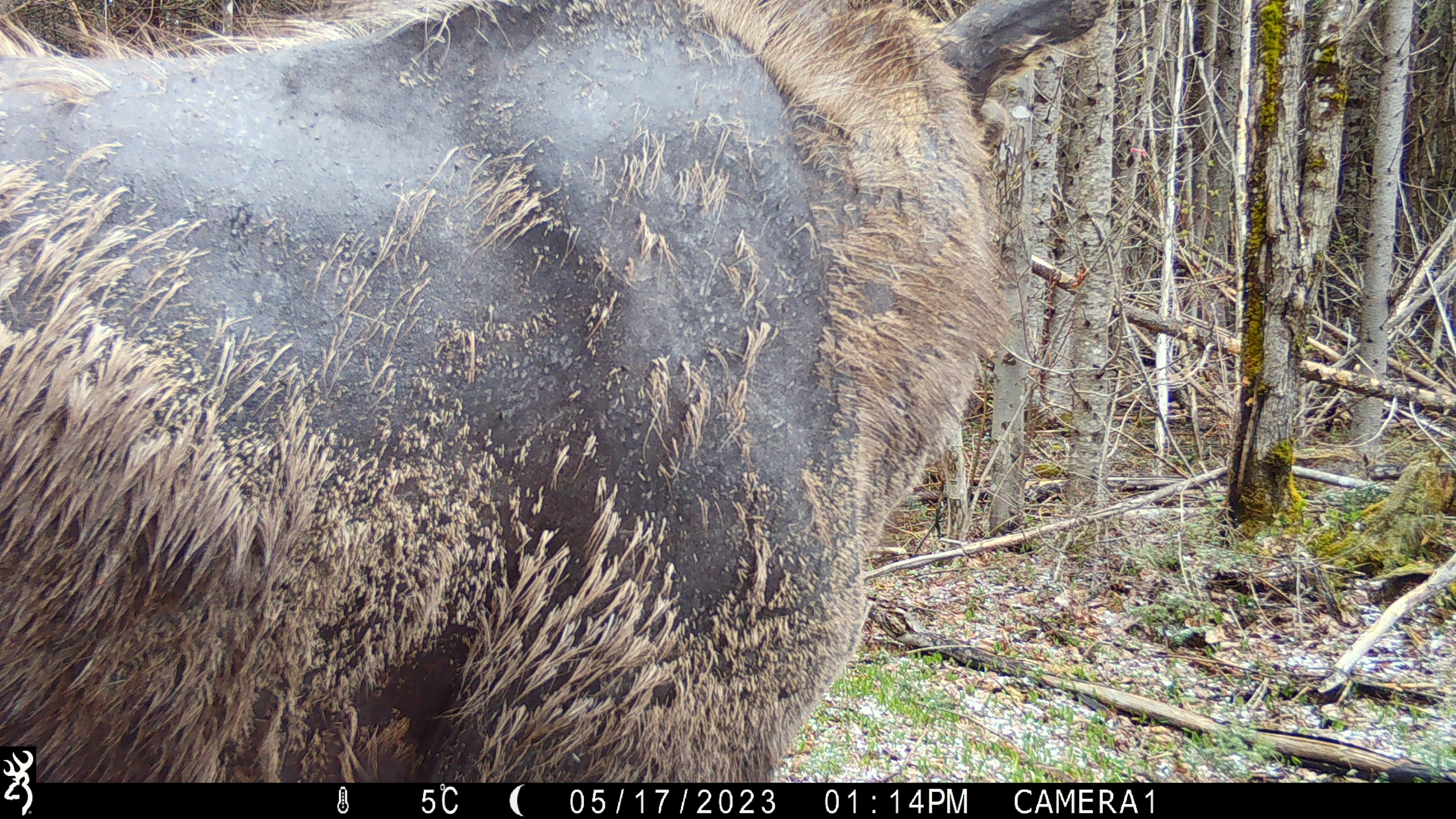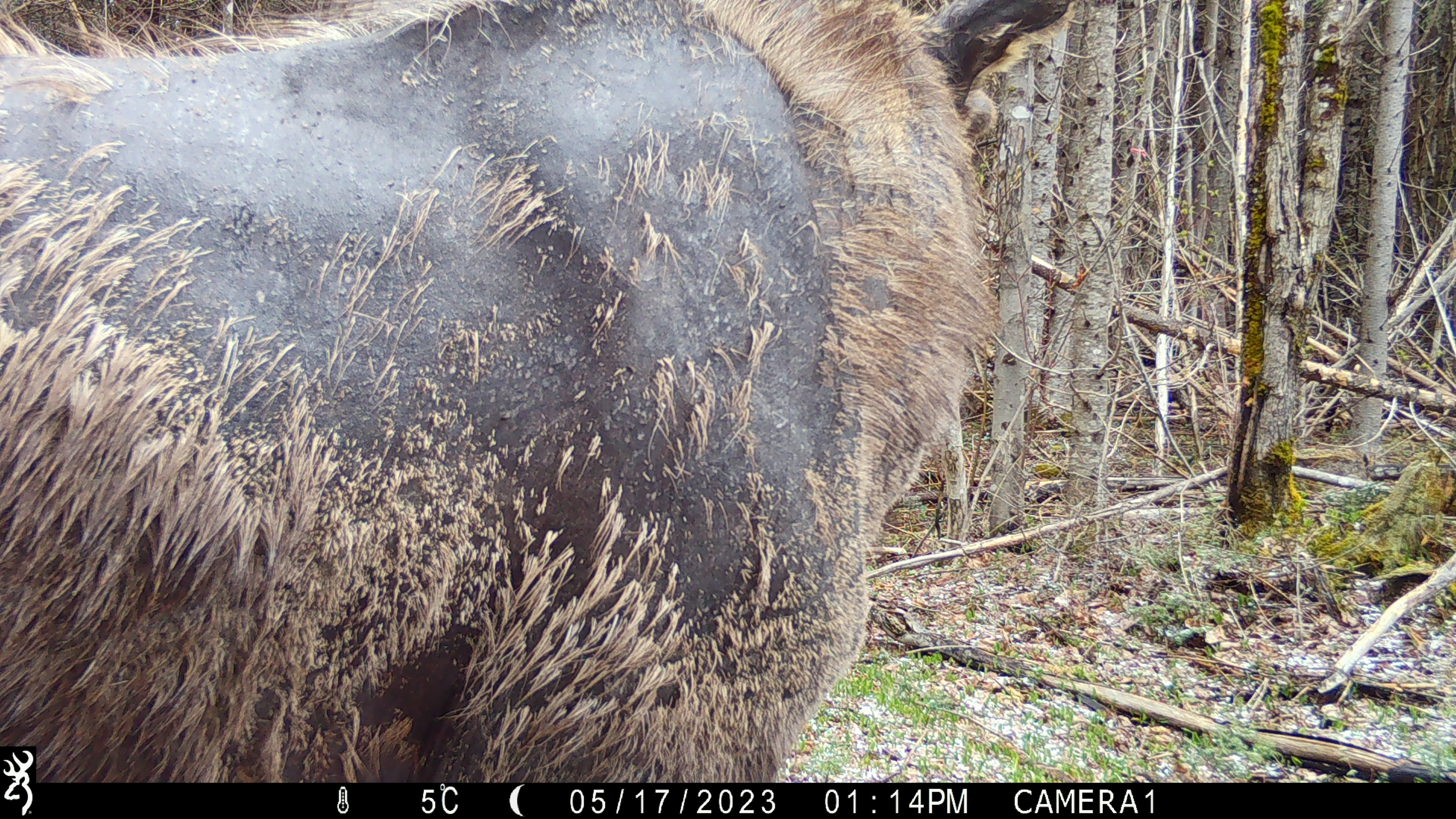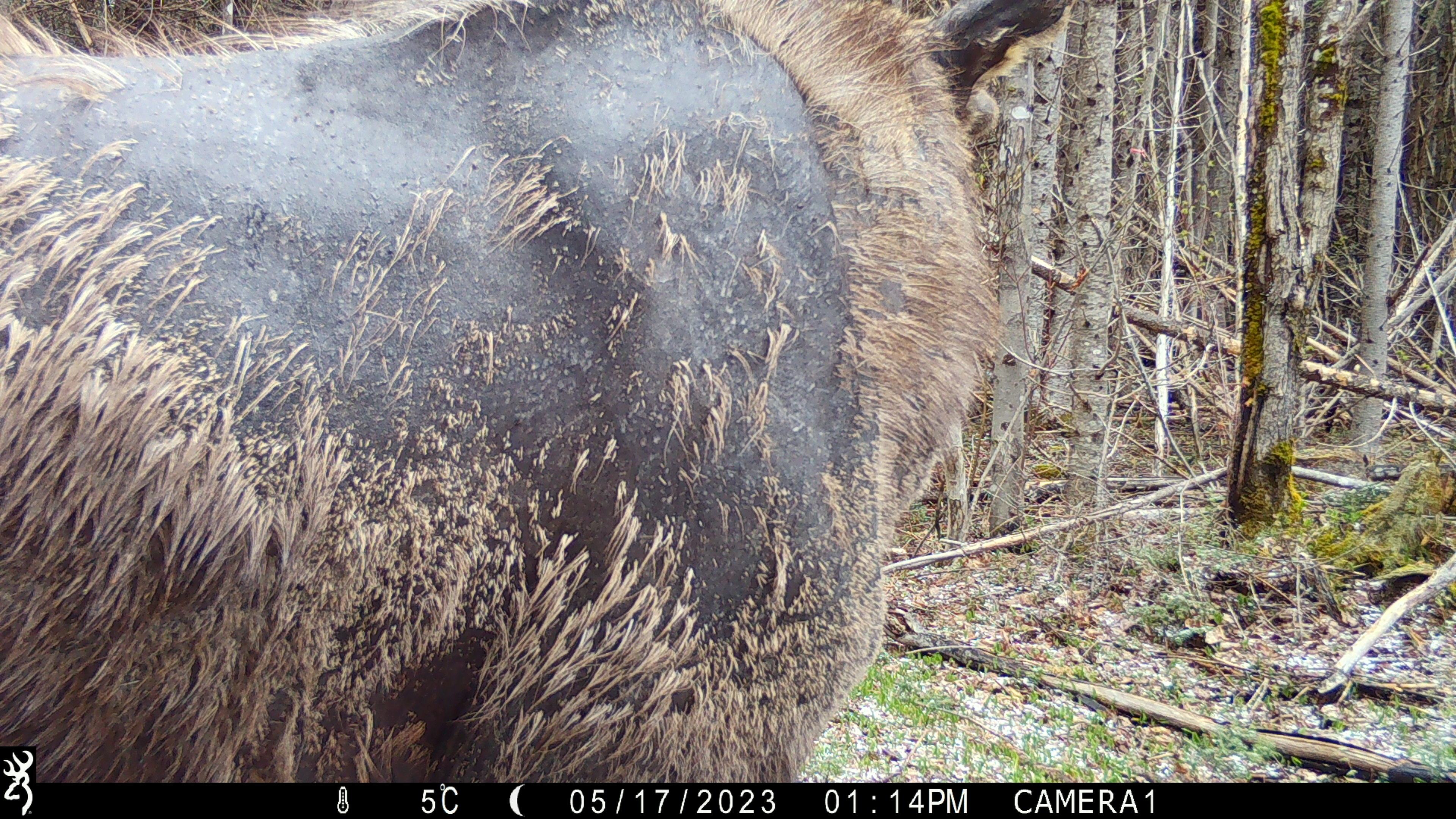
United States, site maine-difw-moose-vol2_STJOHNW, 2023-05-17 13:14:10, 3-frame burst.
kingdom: Animalia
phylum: Chordata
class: Mammalia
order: Artiodactyla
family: Cervidae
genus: Alces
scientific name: Alces alces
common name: moose